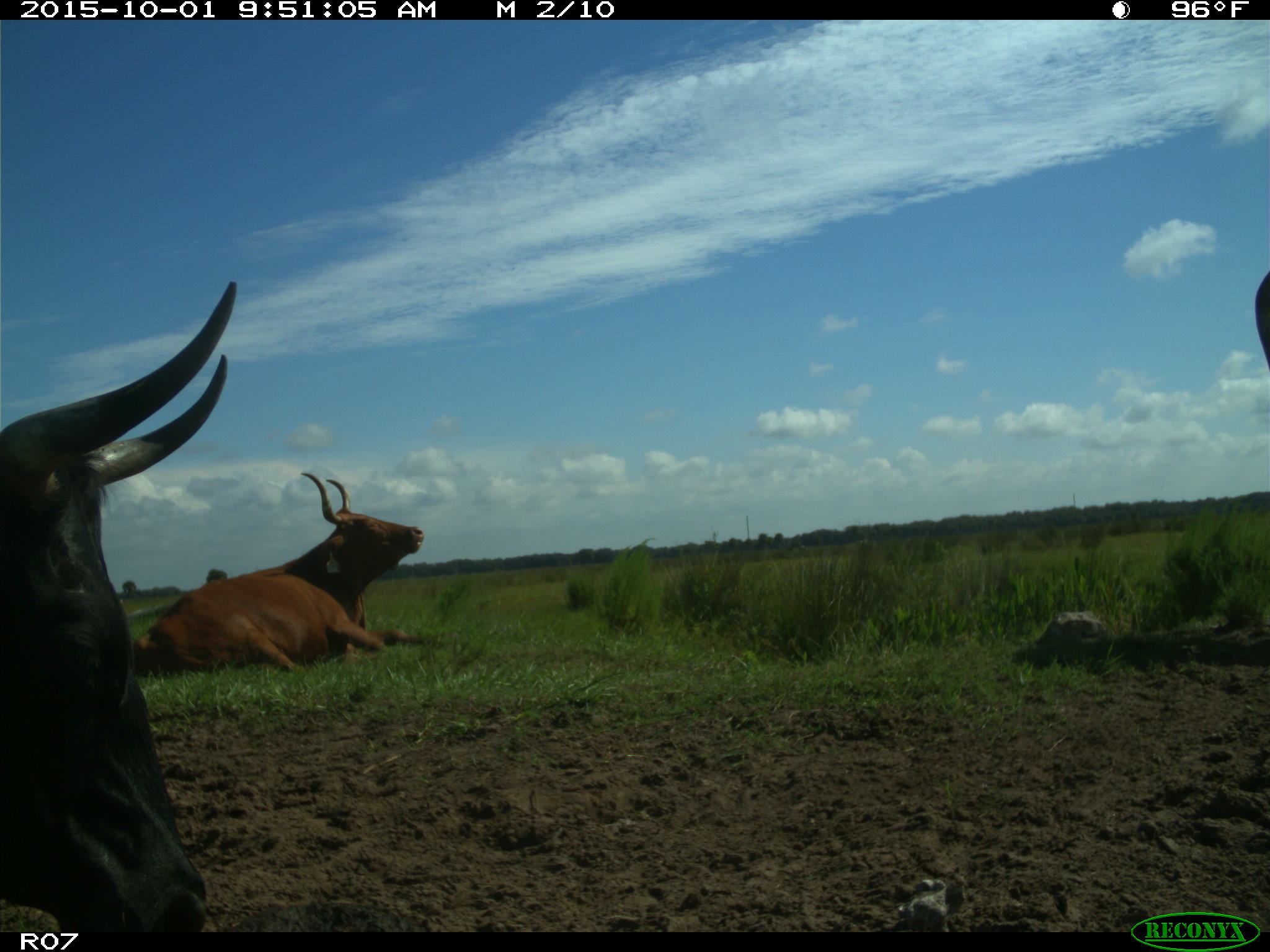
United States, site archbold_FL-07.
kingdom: Animalia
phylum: Chordata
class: Mammalia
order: Artiodactyla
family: Bovidae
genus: Bos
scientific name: Bos taurus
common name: domestic cow